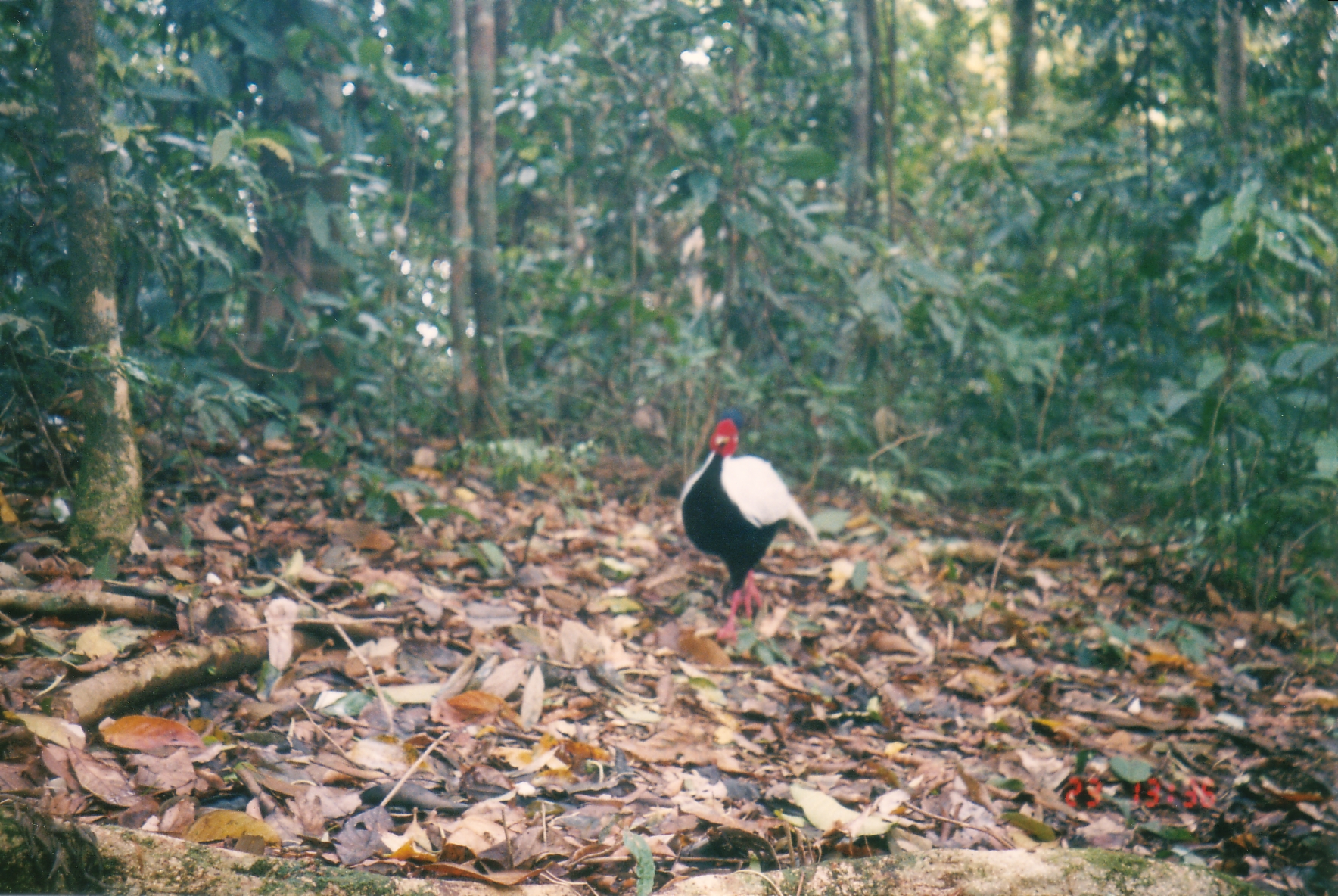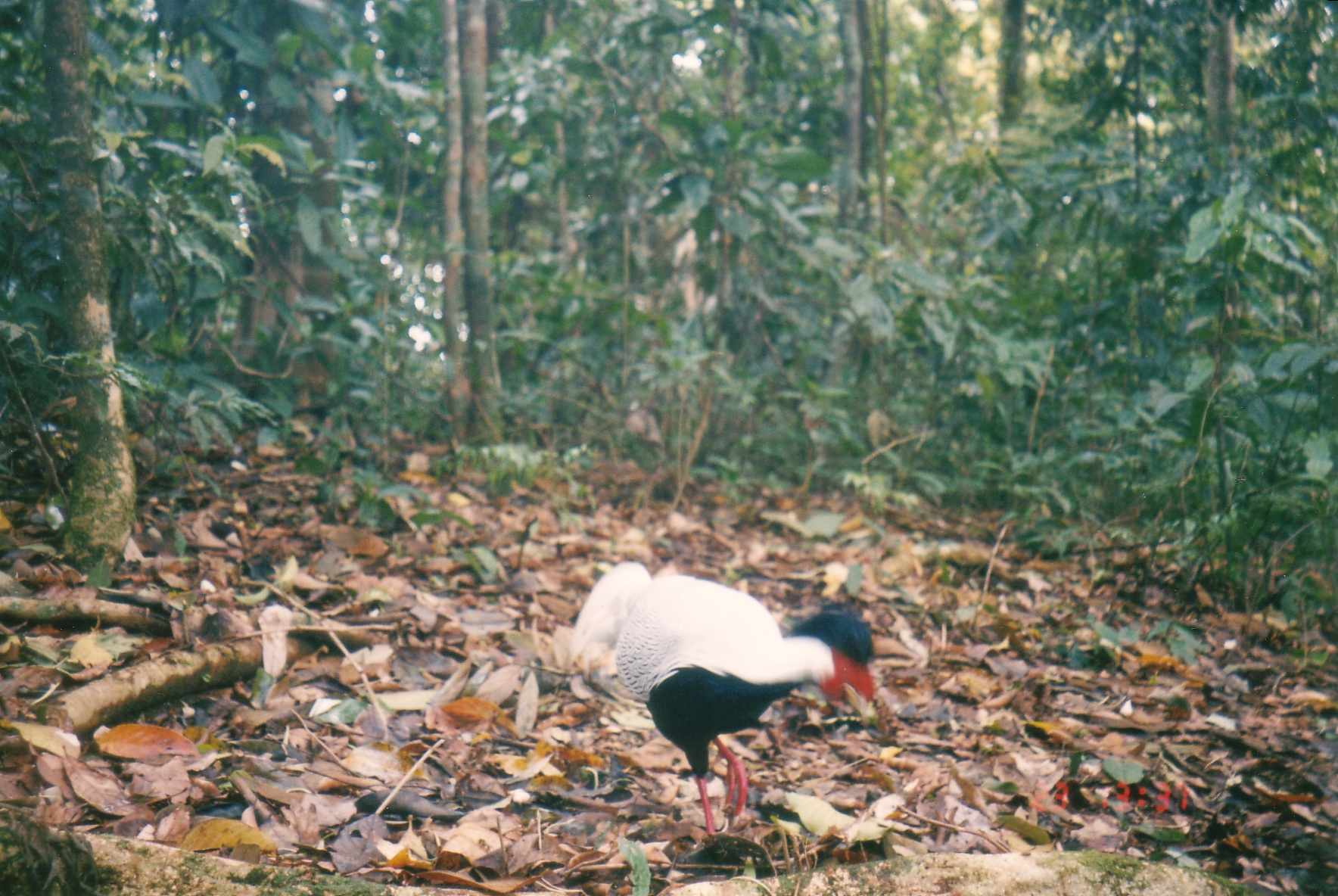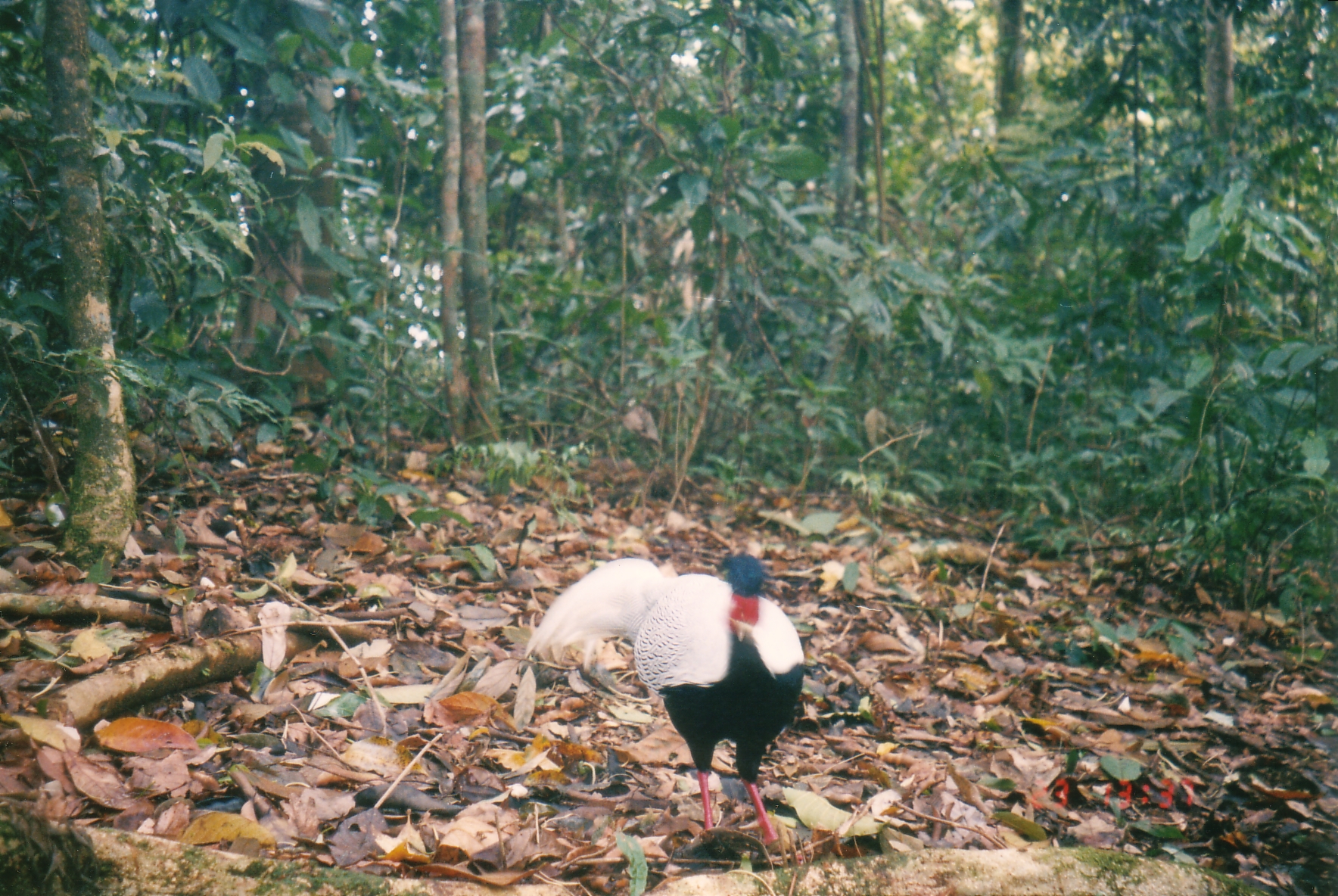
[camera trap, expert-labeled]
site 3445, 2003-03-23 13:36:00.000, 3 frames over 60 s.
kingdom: Animalia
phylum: Chordata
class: Aves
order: Galliformes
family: Phasianidae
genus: Lophura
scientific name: Lophura nycthemera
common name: silver pheasant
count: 1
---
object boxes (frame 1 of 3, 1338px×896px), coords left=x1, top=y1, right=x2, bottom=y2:
lophura nycthemera: left=673, top=404, right=825, bottom=647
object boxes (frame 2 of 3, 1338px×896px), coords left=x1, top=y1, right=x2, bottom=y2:
lophura nycthemera: left=559, top=549, right=891, bottom=840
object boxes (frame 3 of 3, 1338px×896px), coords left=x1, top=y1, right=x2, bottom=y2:
lophura nycthemera: left=524, top=551, right=803, bottom=864